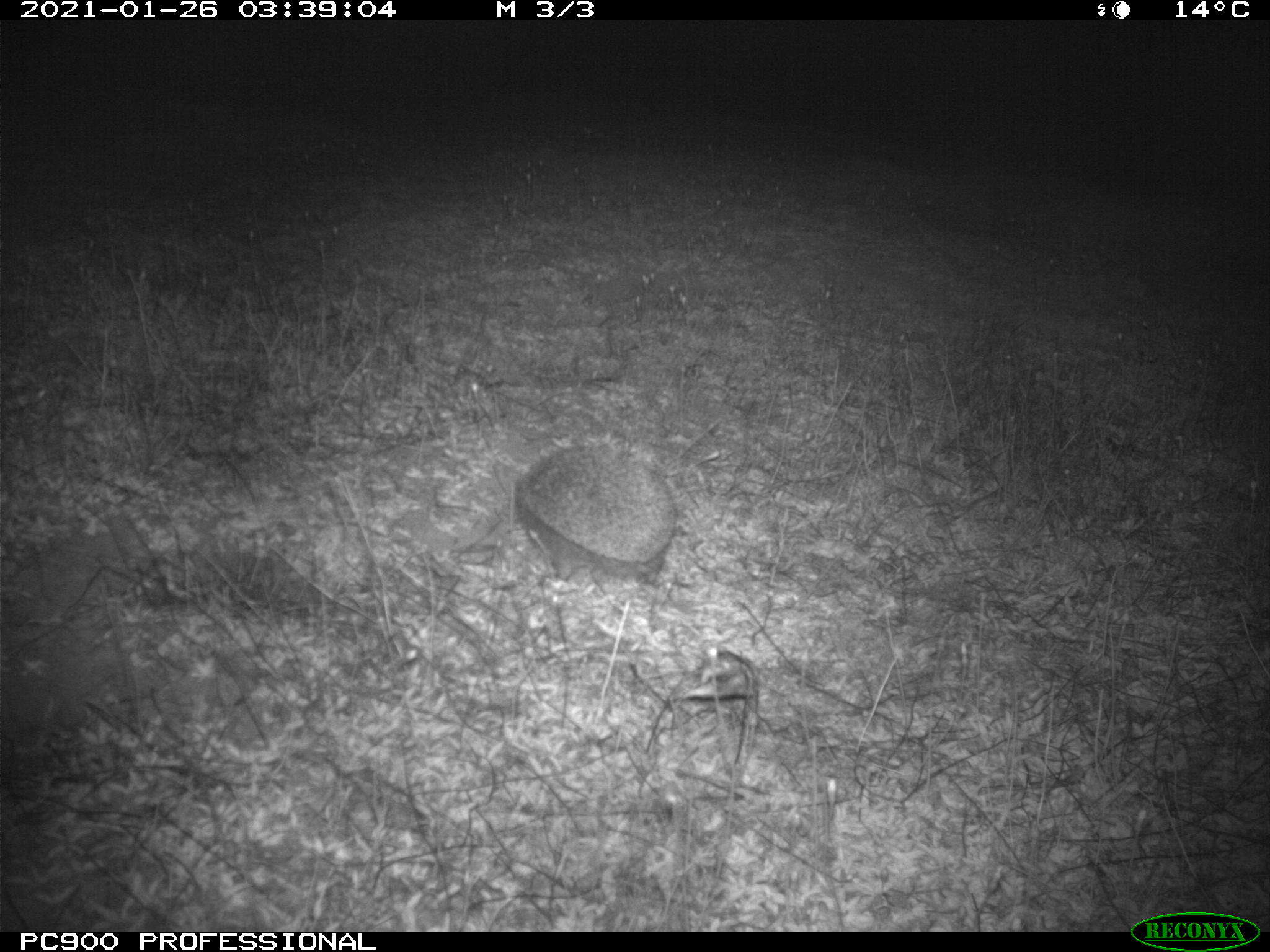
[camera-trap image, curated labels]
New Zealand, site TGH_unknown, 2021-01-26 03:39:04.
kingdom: Animalia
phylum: Chordata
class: Mammalia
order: Eulipotyphla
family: Erinaceidae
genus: Erinaceus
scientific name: Erinaceus europaeus europaeus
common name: european hedgehog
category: hedgehog